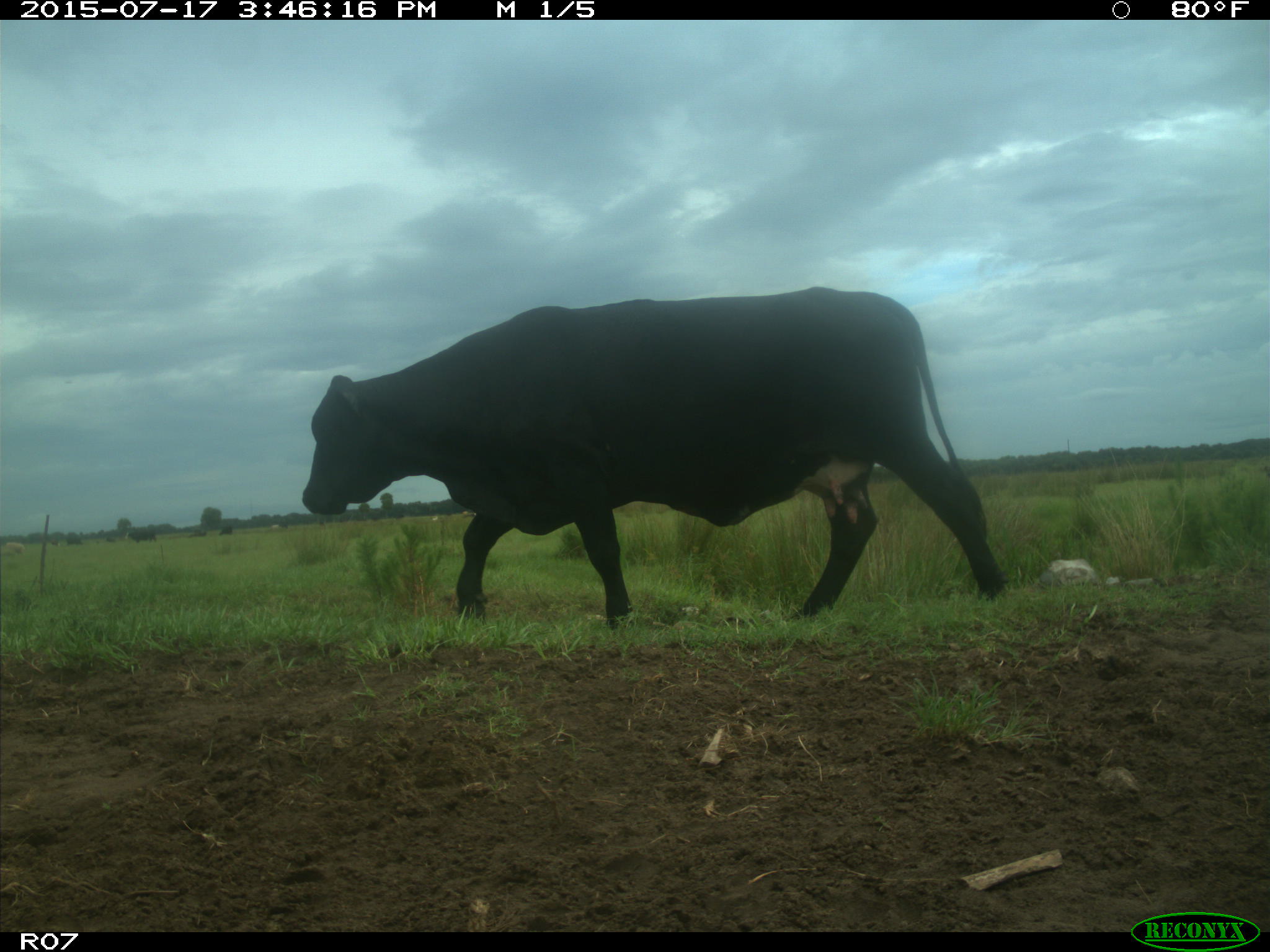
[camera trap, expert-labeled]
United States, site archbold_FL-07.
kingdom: Animalia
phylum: Chordata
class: Mammalia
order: Artiodactyla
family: Bovidae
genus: Bos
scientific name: Bos taurus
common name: domestic cow